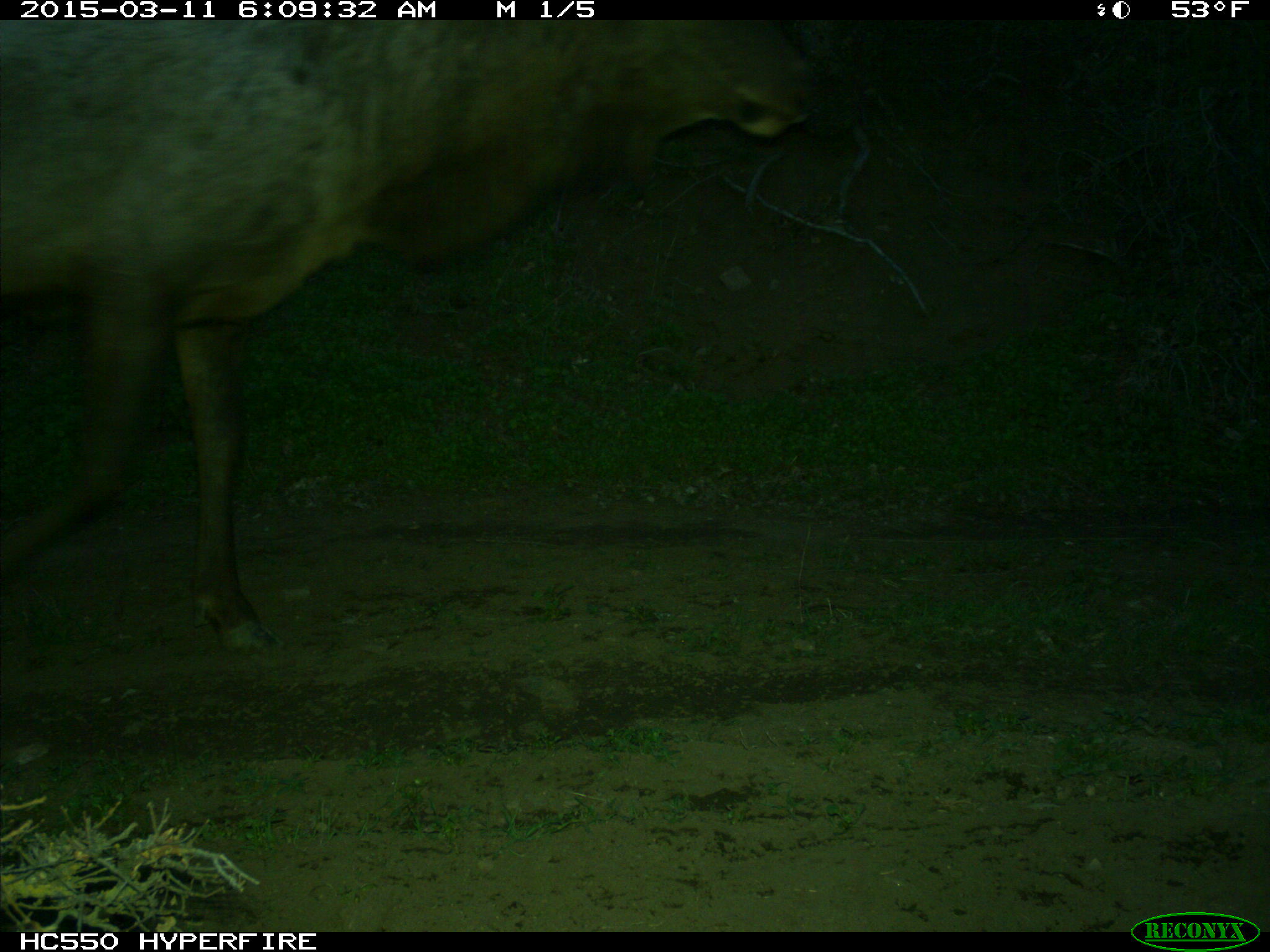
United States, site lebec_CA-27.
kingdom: Animalia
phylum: Chordata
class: Mammalia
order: Artiodactyla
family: Cervidae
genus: Cervus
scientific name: Cervus canadensis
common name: elk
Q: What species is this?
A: Cervus canadensis (elk).